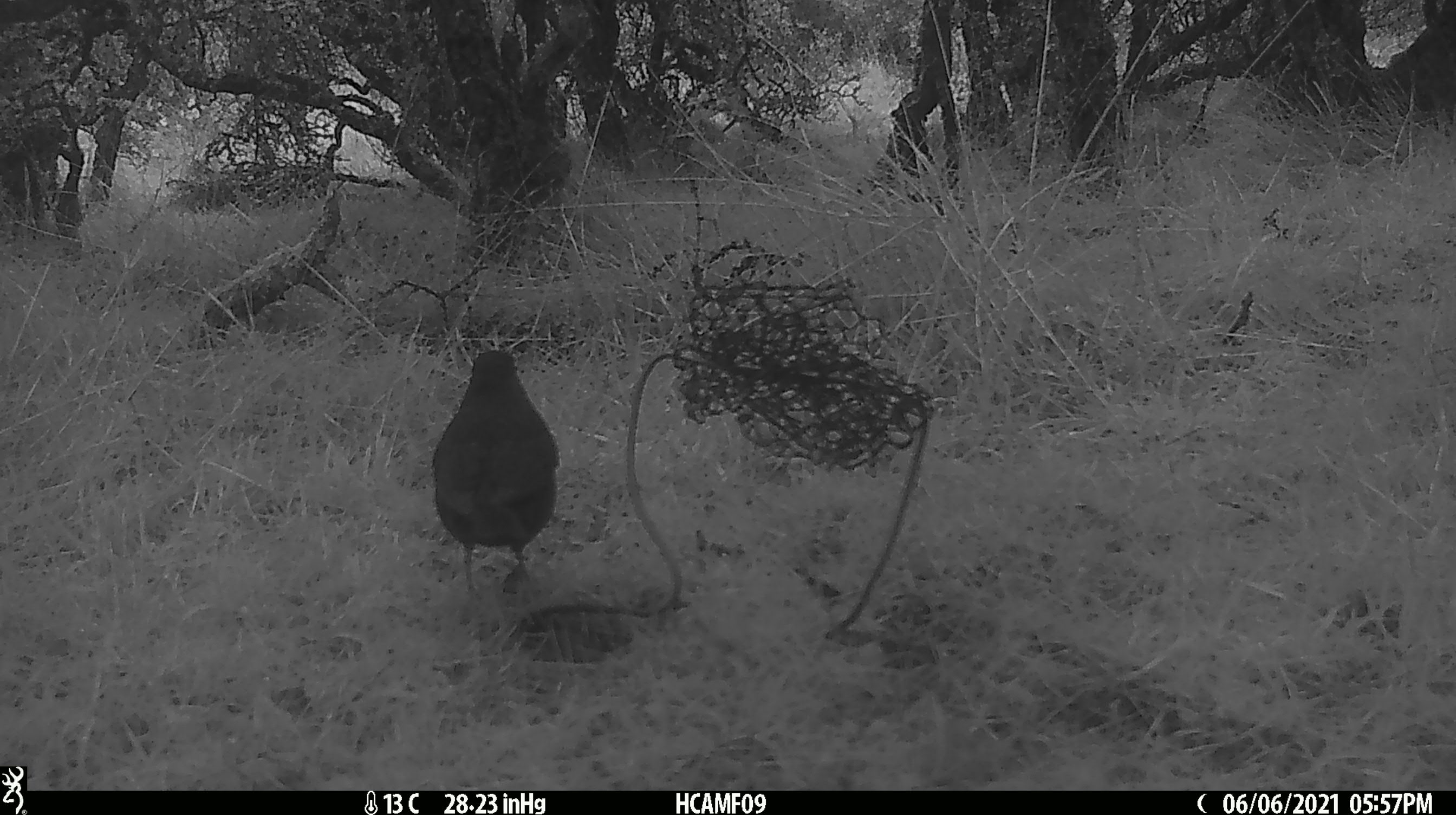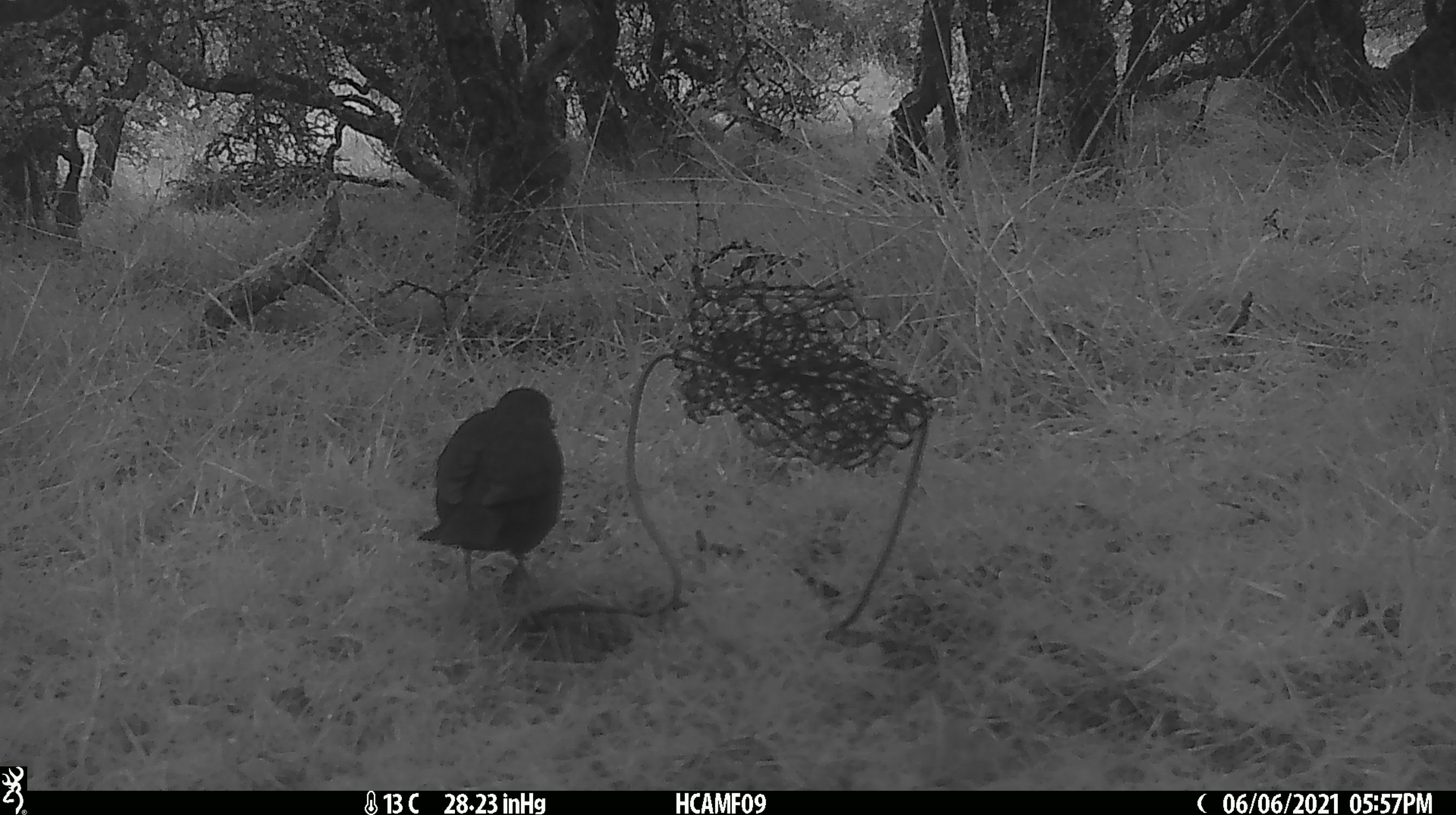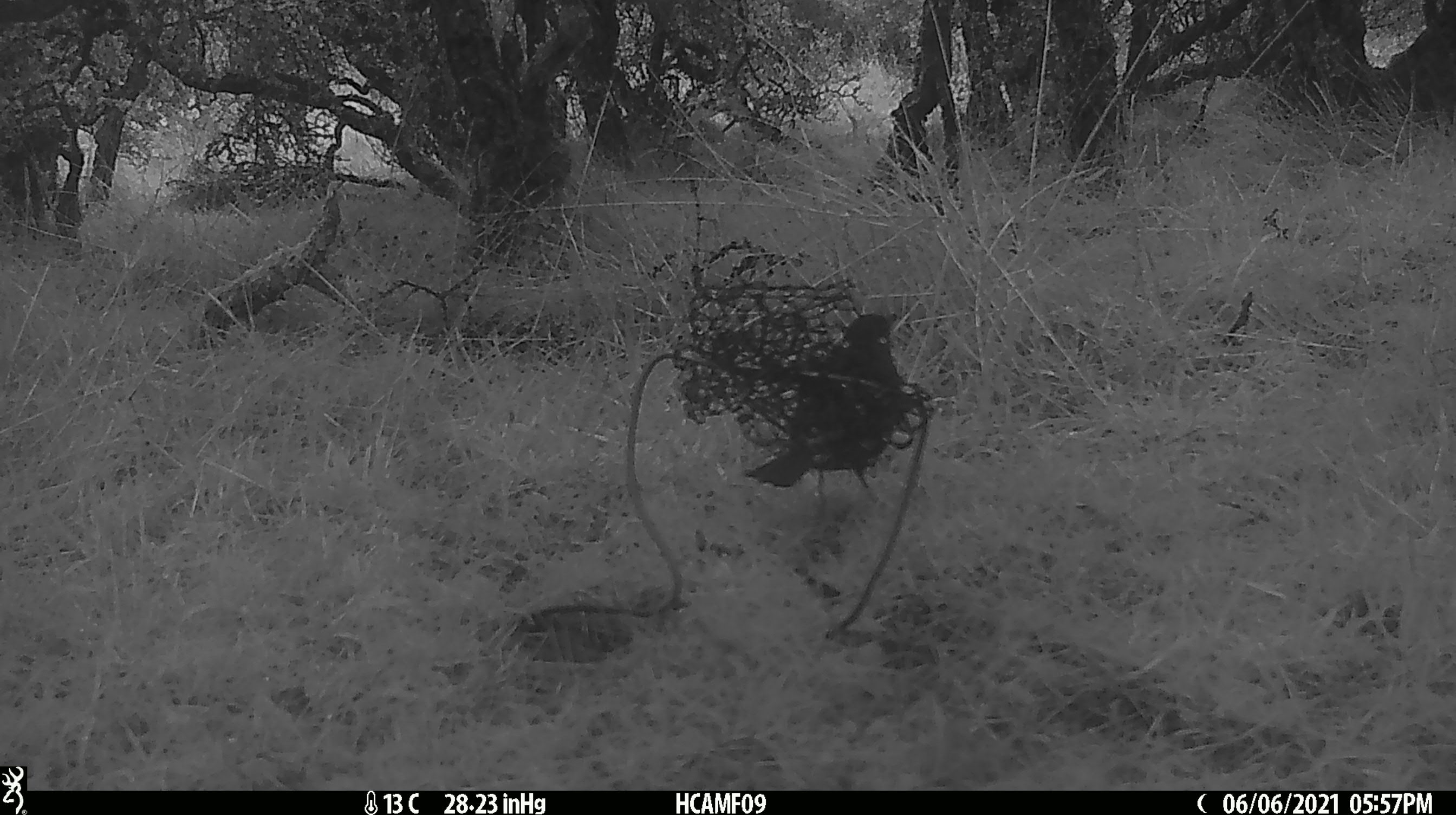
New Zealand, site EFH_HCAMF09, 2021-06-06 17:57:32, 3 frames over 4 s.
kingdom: Animalia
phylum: Chordata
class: Aves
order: Passeriformes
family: Turdidae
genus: Turdus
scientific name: Turdus merula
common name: eurasian blackbird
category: blackbird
Blackbird (eurasian blackbird) (Turdus merula).